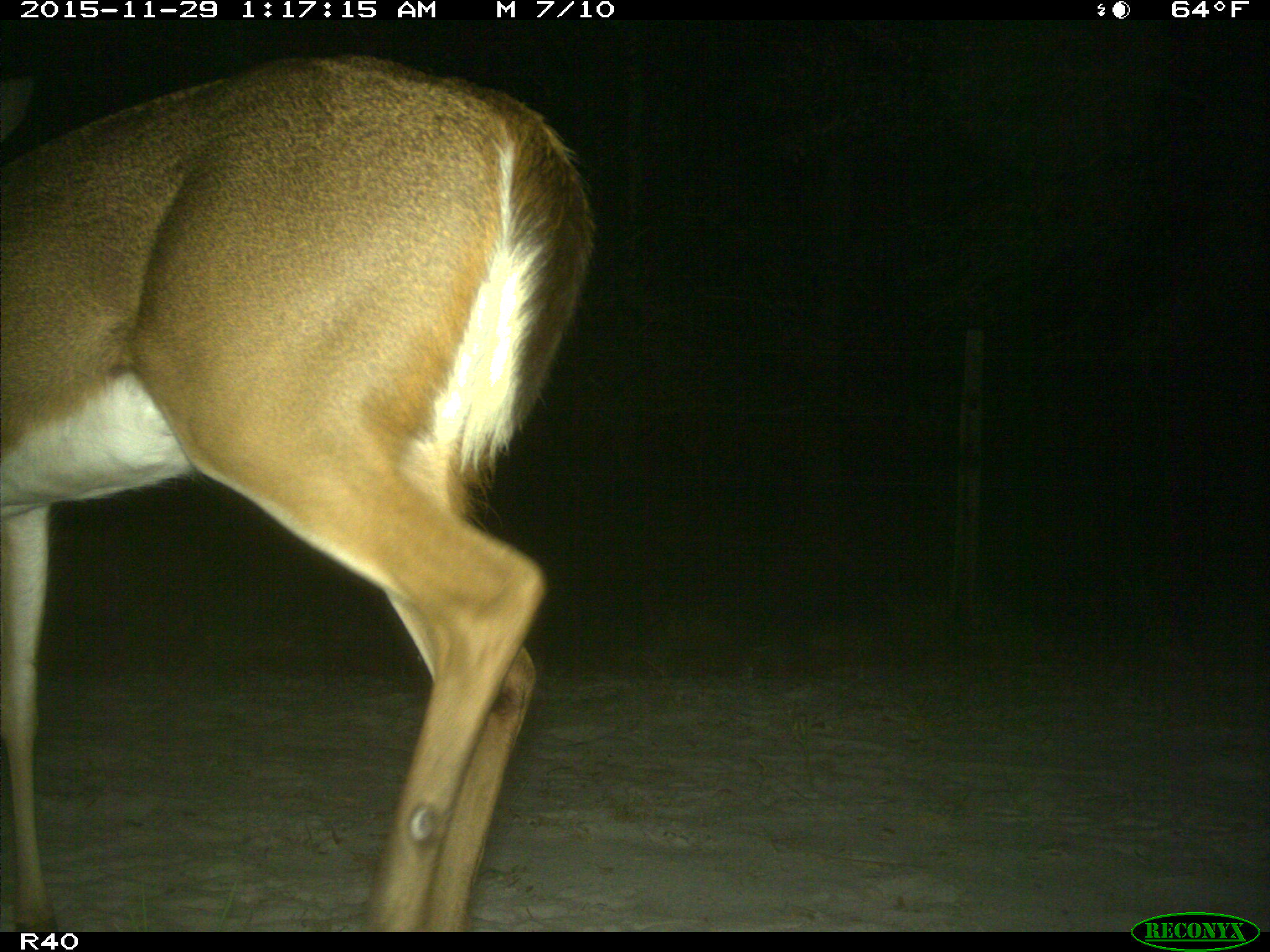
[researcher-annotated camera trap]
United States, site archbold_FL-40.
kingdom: Animalia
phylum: Chordata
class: Mammalia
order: Artiodactyla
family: Cervidae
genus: Odocoileus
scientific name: Odocoileus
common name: deer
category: unidentified deer